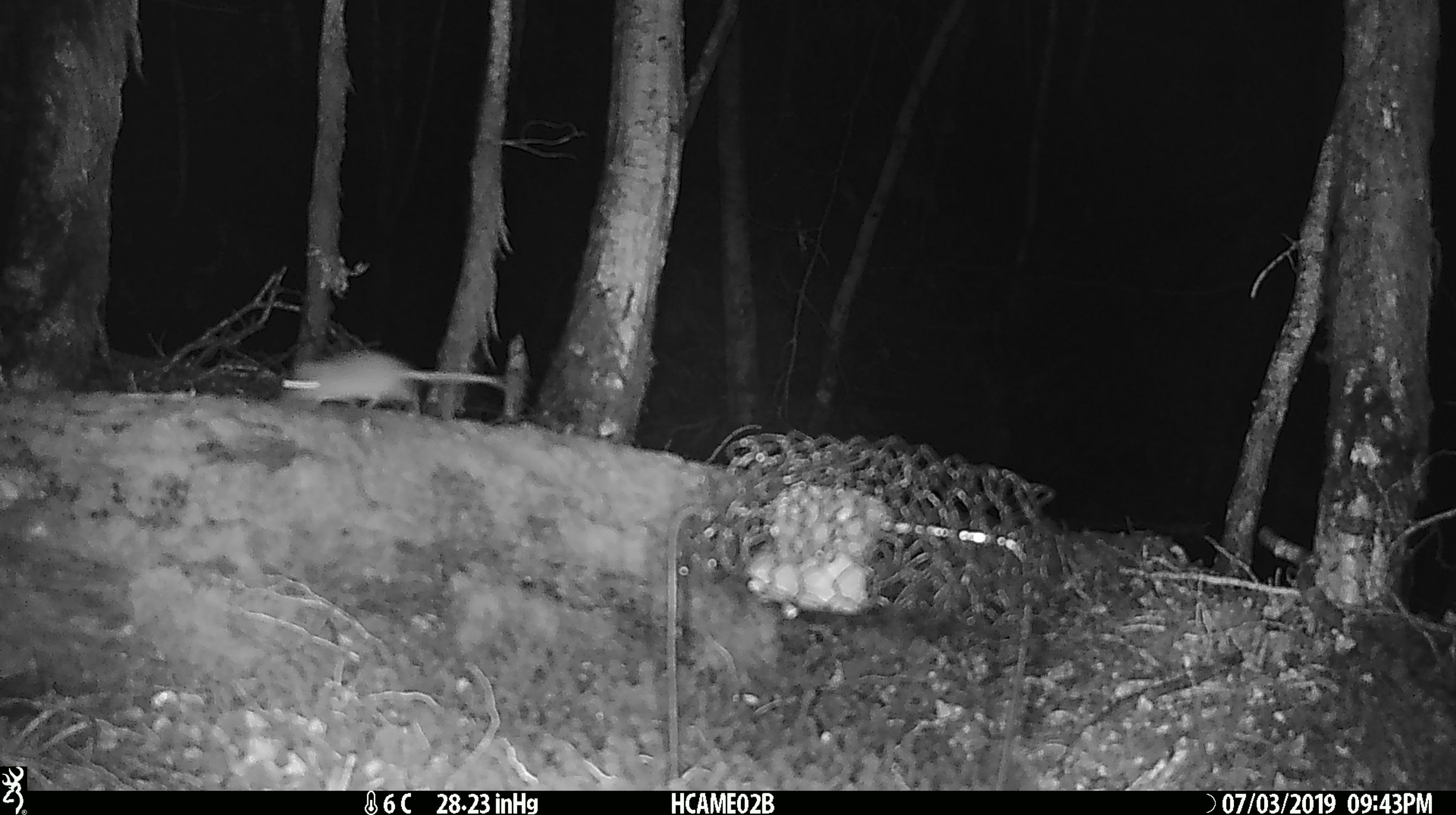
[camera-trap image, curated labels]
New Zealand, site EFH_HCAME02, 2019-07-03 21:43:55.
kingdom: Animalia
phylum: Chordata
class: Mammalia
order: Rodentia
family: Muridae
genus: Mus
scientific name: Mus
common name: mouse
Mouse (Mus).